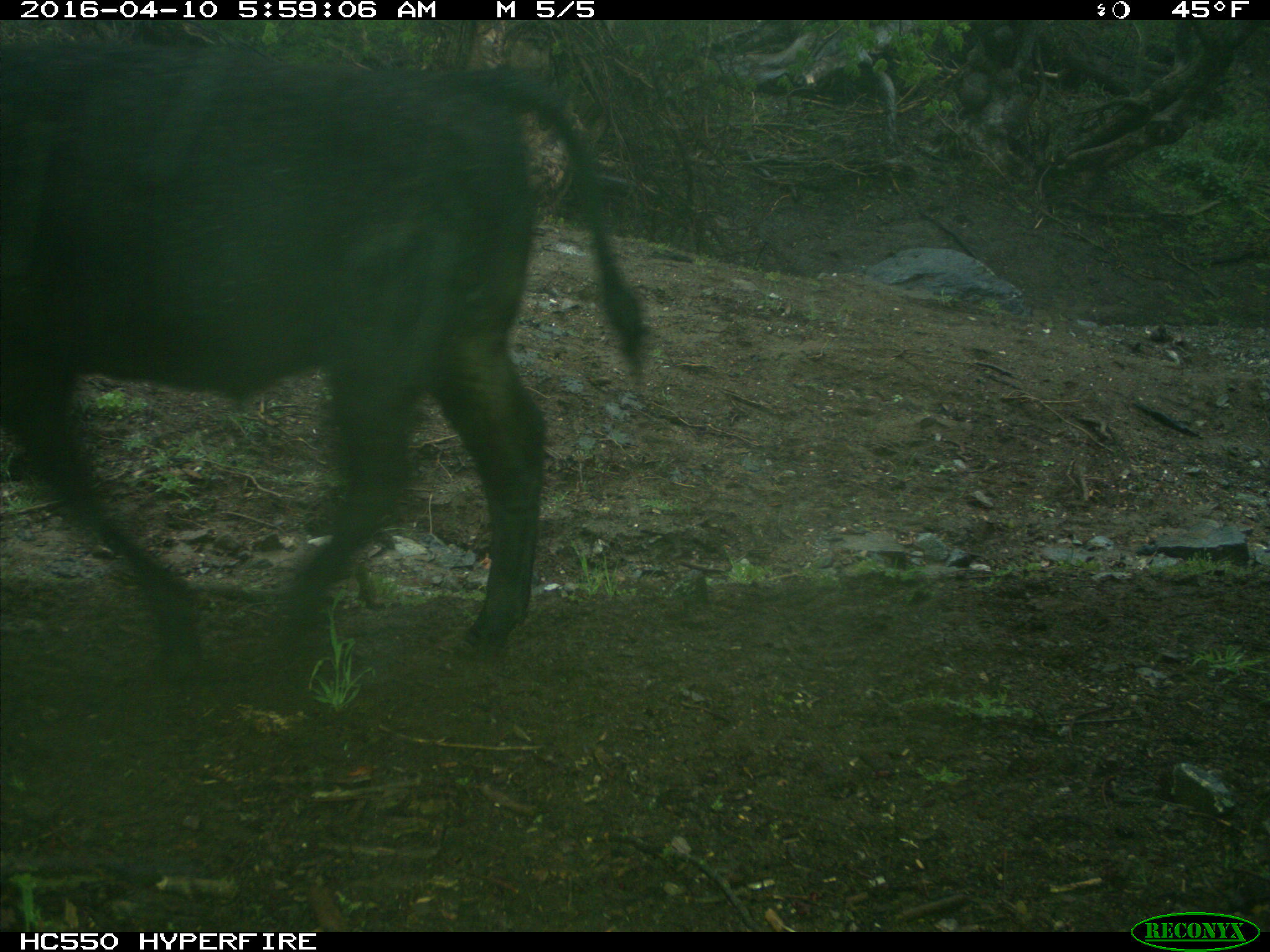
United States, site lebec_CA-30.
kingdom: Animalia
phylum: Chordata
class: Mammalia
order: Artiodactyla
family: Bovidae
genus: Bos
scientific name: Bos taurus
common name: domestic cow